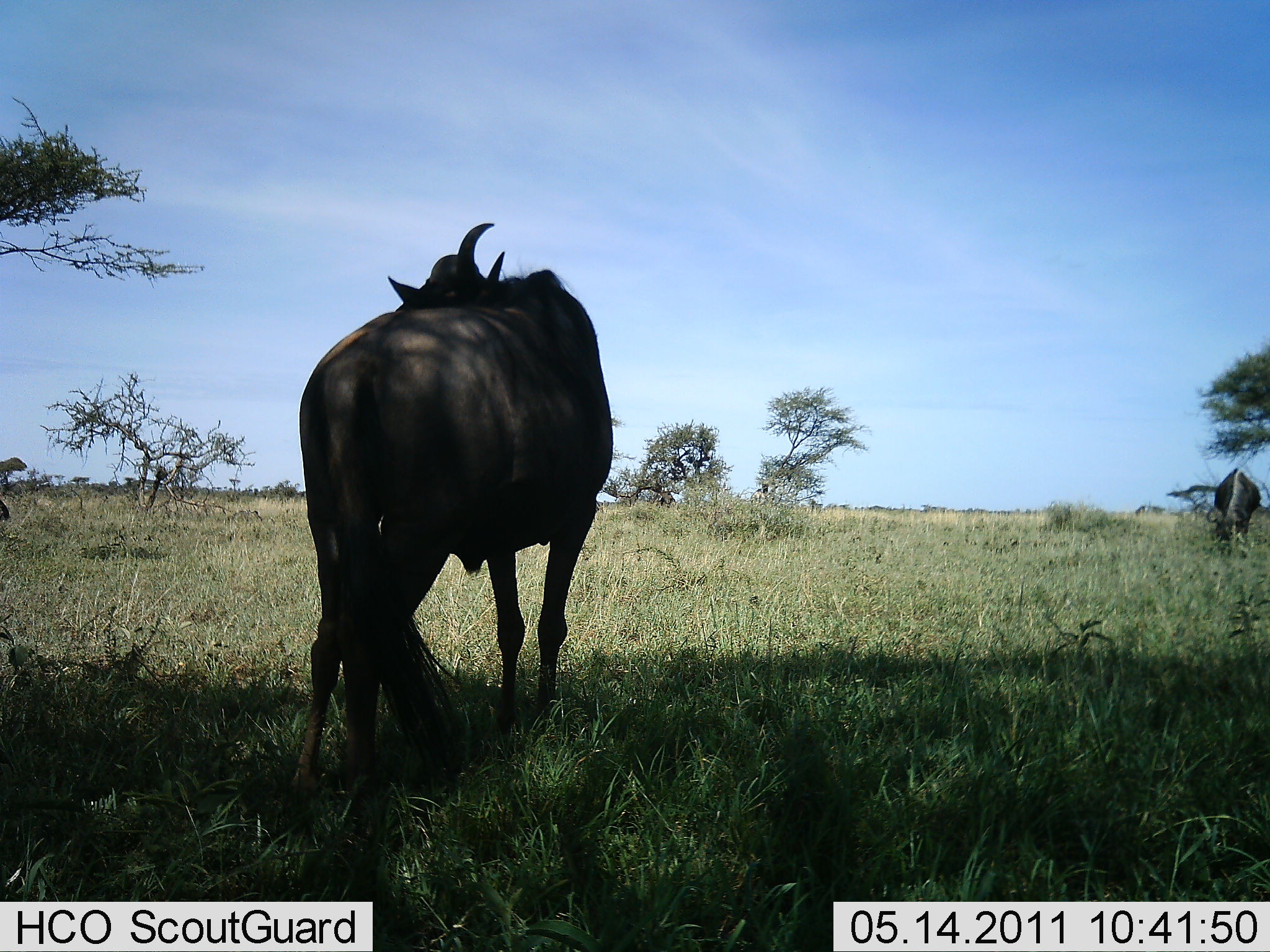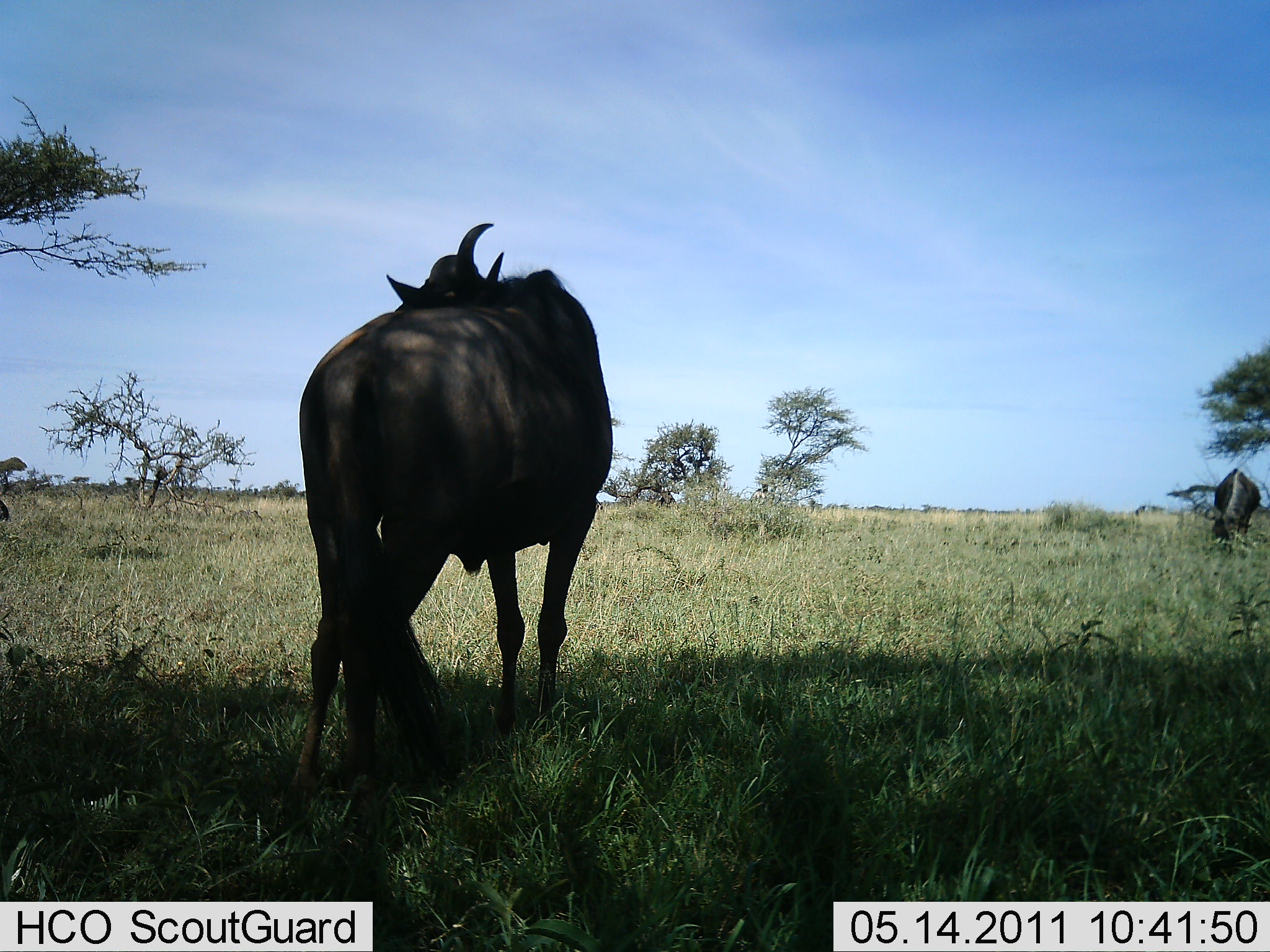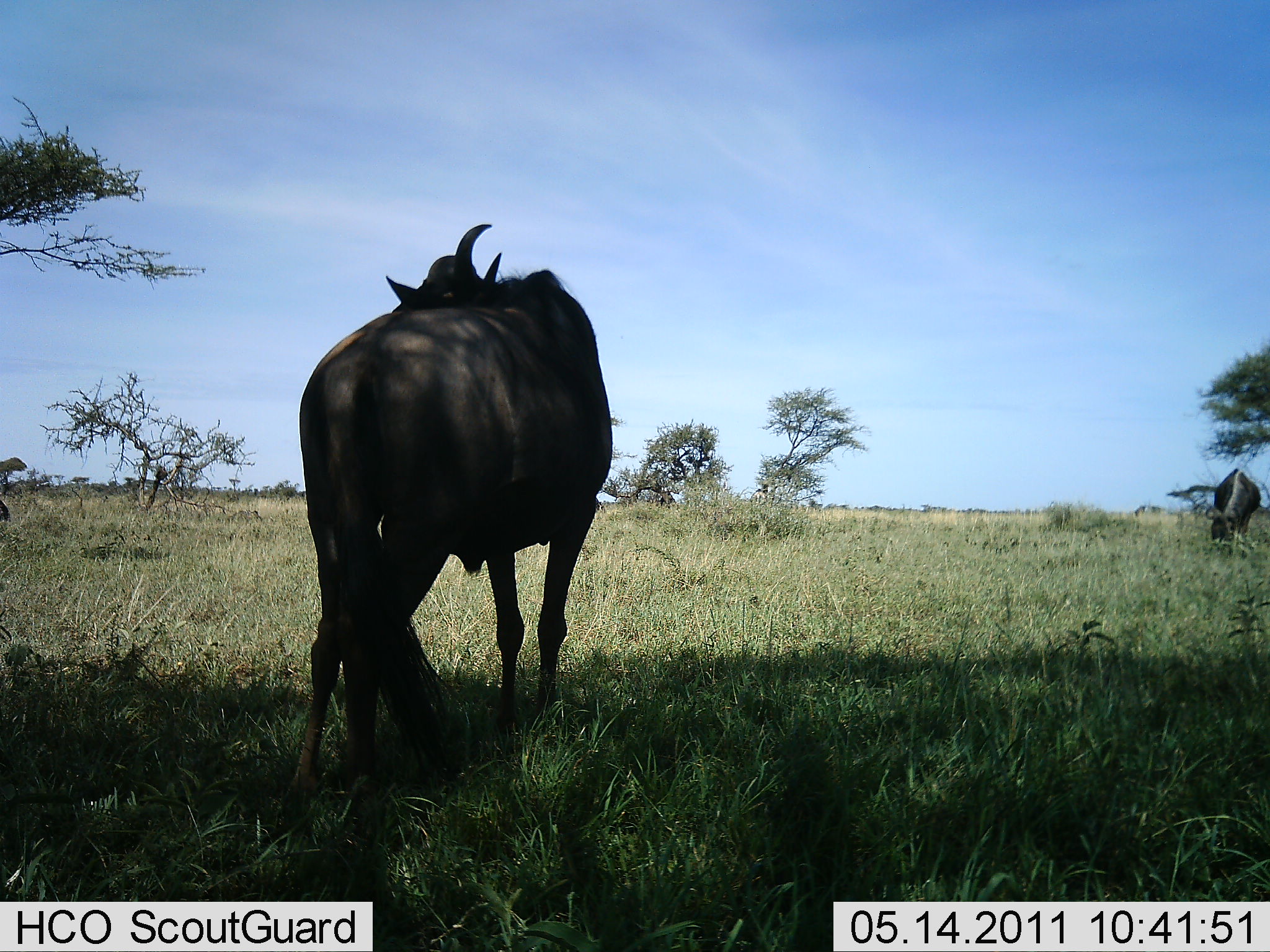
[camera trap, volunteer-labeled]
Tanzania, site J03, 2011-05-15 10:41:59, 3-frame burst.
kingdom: Animalia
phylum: Chordata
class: Mammalia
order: Artiodactyla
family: Bovidae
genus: Connochaetes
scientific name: Connochaetes taurinus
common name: blue wildebeest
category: wildebeest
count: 2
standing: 82%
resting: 9%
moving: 0%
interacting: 0%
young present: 0%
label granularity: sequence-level